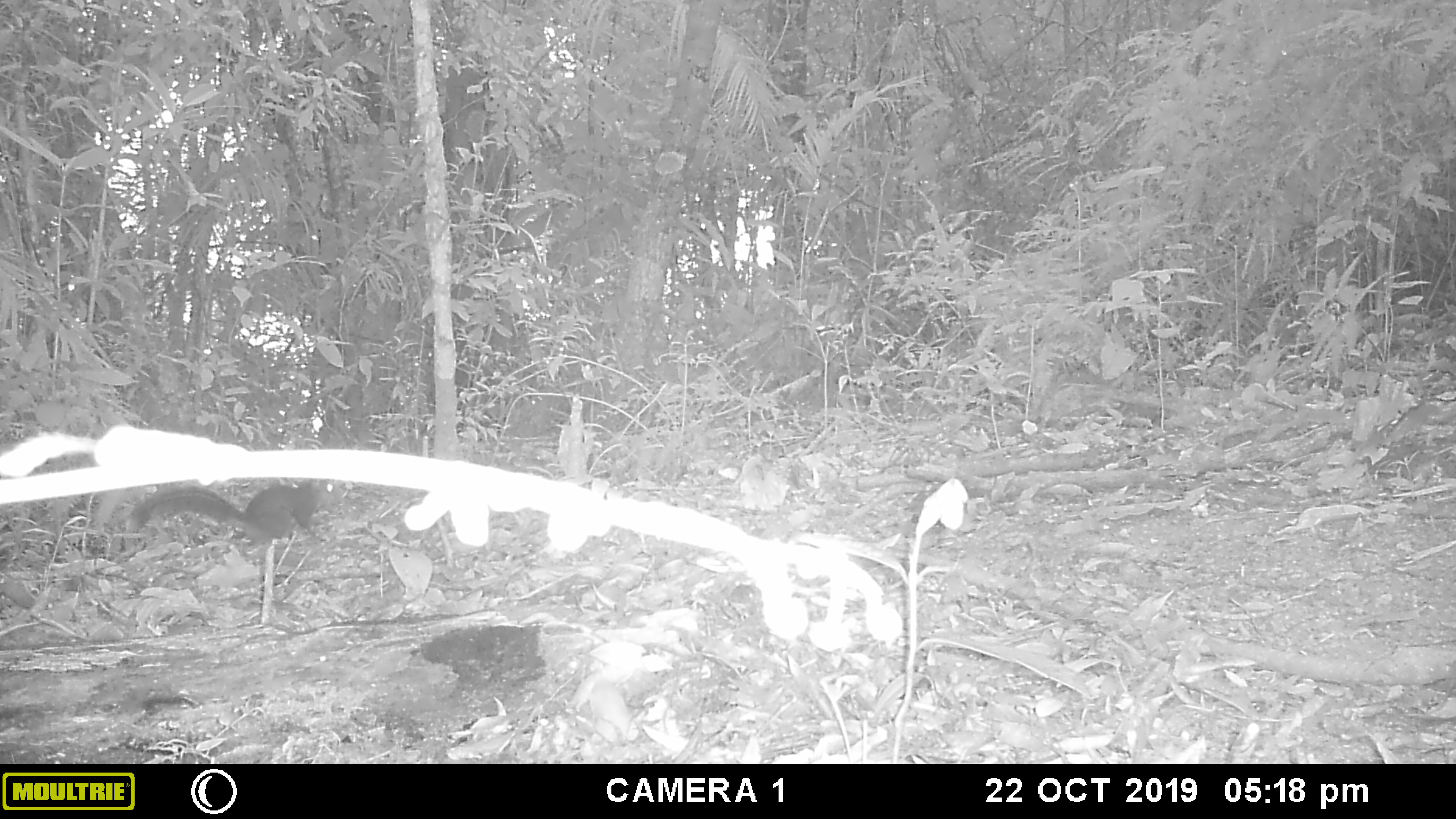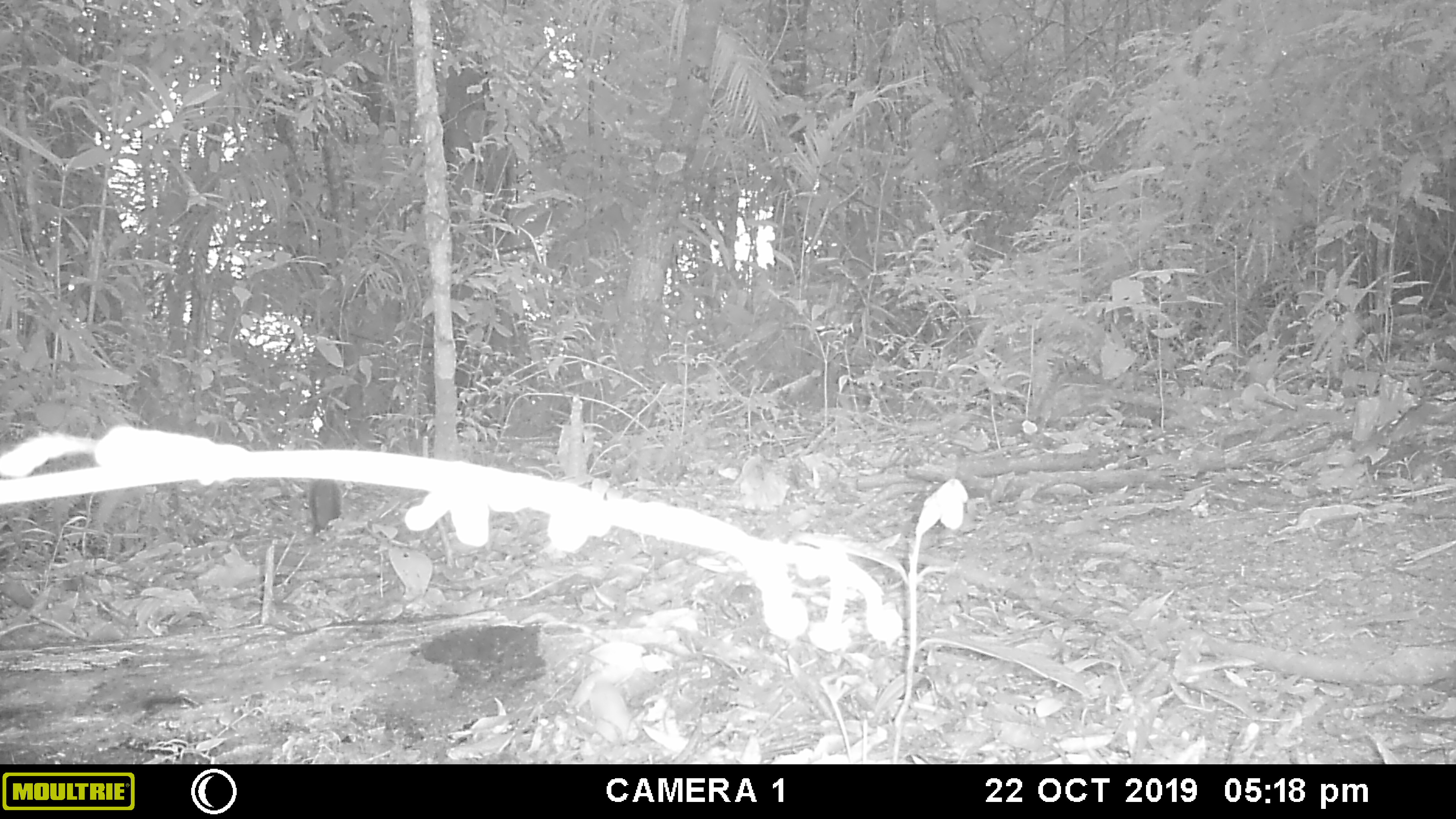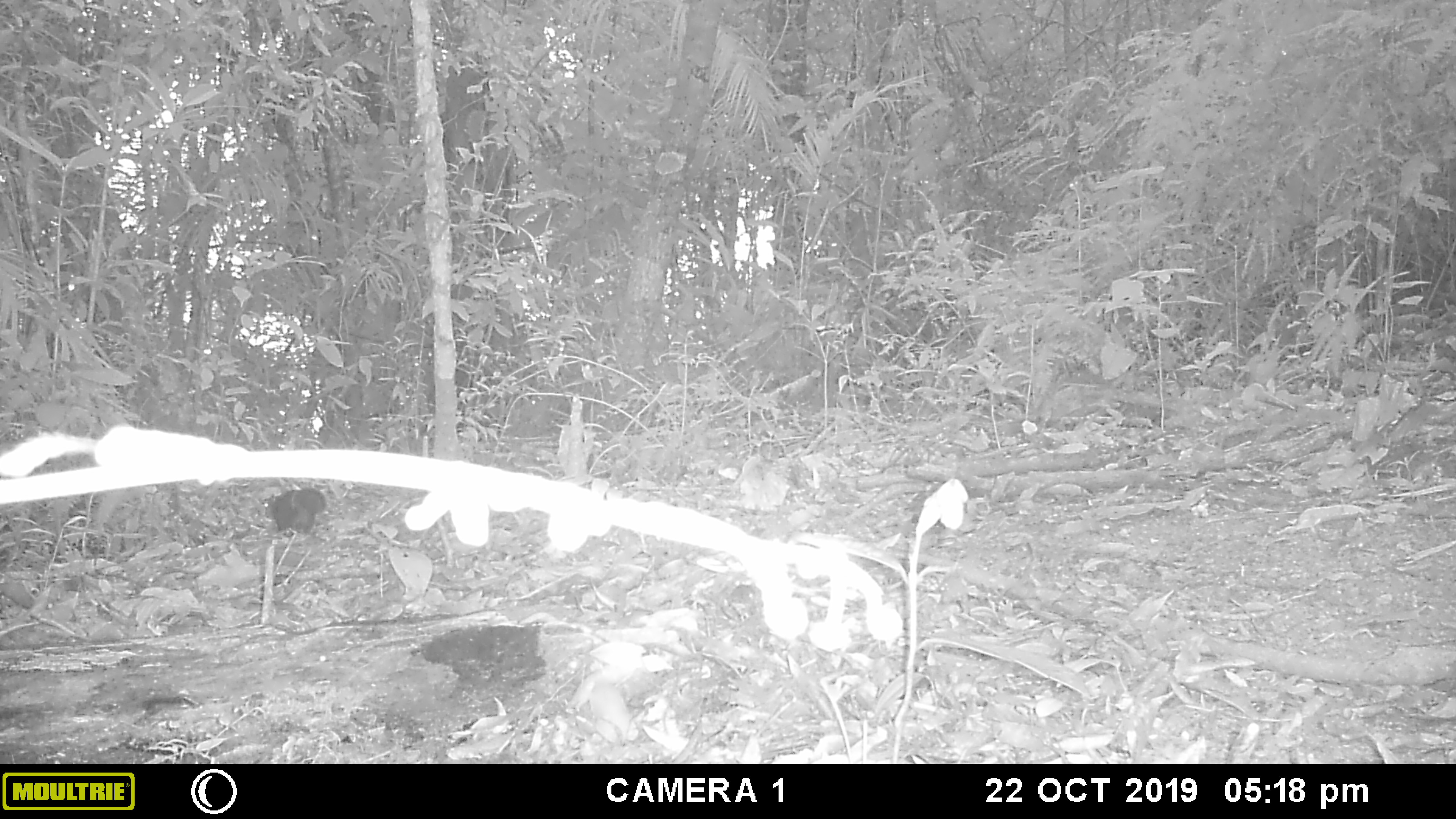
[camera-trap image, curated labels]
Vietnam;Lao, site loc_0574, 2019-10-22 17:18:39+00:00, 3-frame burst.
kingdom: Animalia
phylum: Chordata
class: Mammalia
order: Rodentia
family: Sciuridae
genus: Dremomys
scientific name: Dremomys rufigenis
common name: red-cheeked squirrel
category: red cheeked squirrel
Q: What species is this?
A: Red cheeked squirrel (red-cheeked squirrel) (Dremomys rufigenis).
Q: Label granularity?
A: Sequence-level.